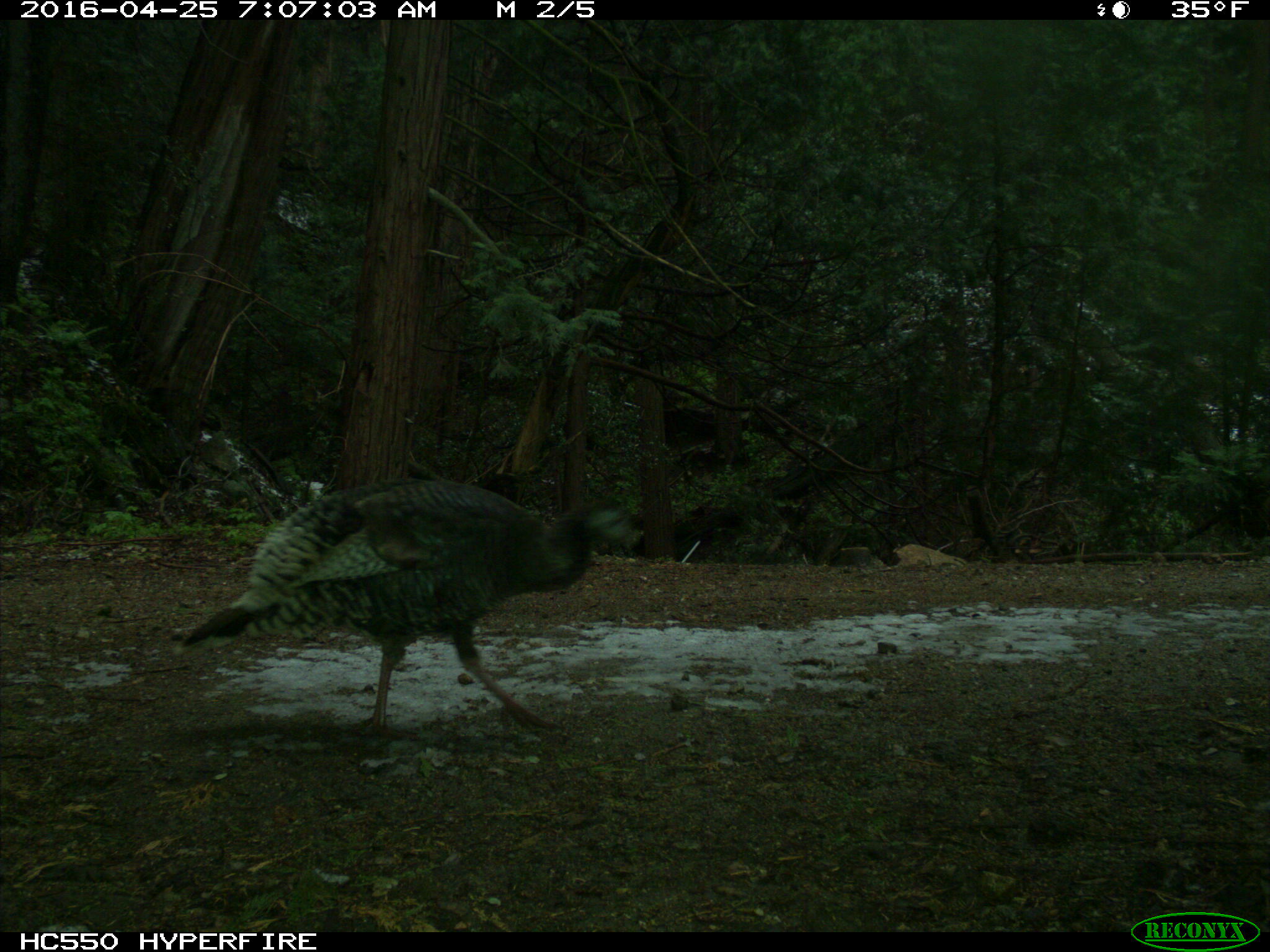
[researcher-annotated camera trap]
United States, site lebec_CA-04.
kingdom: Animalia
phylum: Chordata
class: Aves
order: Galliformes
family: Phasianidae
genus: Meleagris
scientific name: Meleagris gallopavo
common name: wild turkey